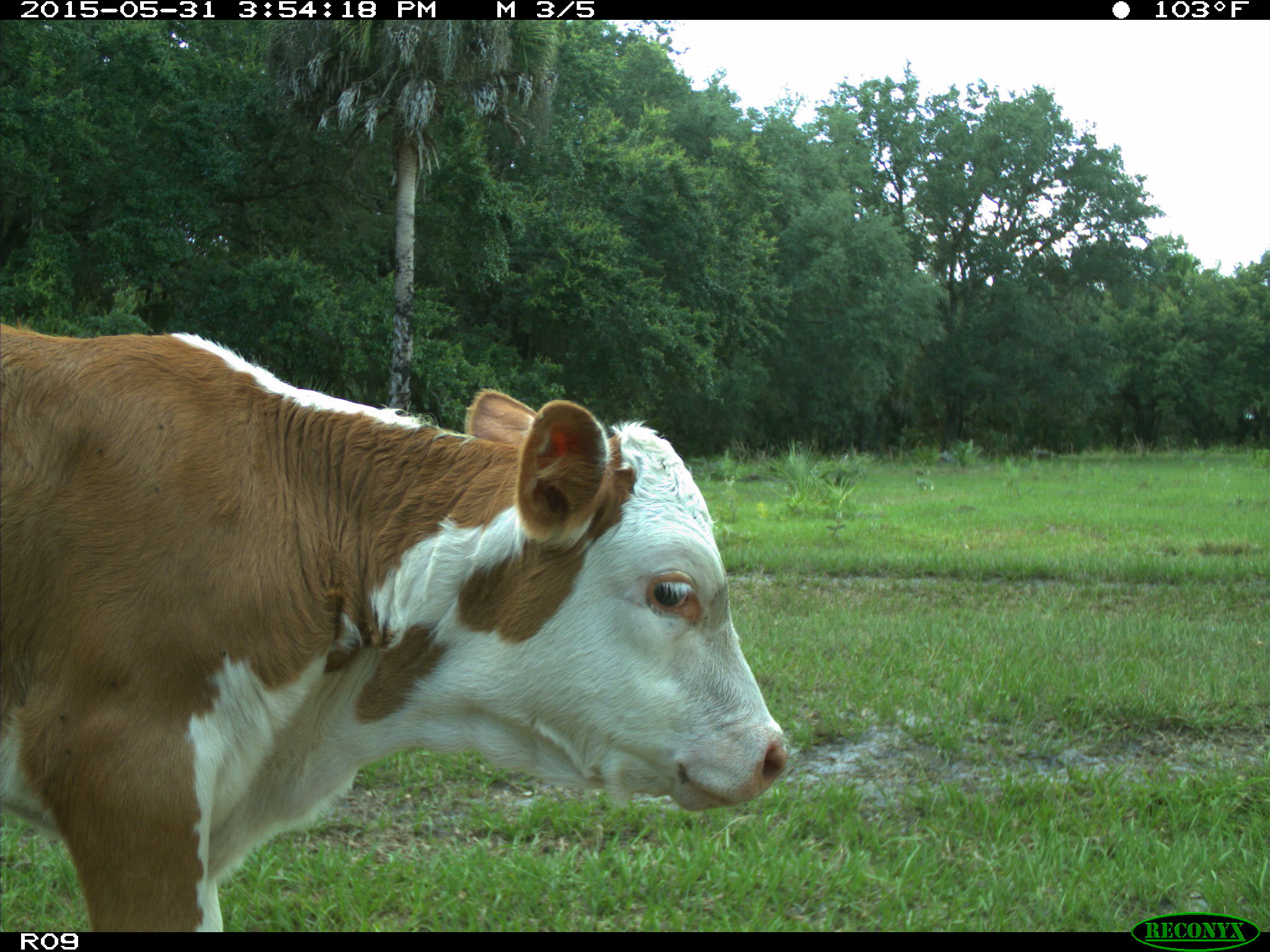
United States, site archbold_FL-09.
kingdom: Animalia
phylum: Chordata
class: Mammalia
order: Artiodactyla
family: Bovidae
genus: Bos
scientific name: Bos taurus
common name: domestic cow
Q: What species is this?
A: Bos taurus (domestic cow).